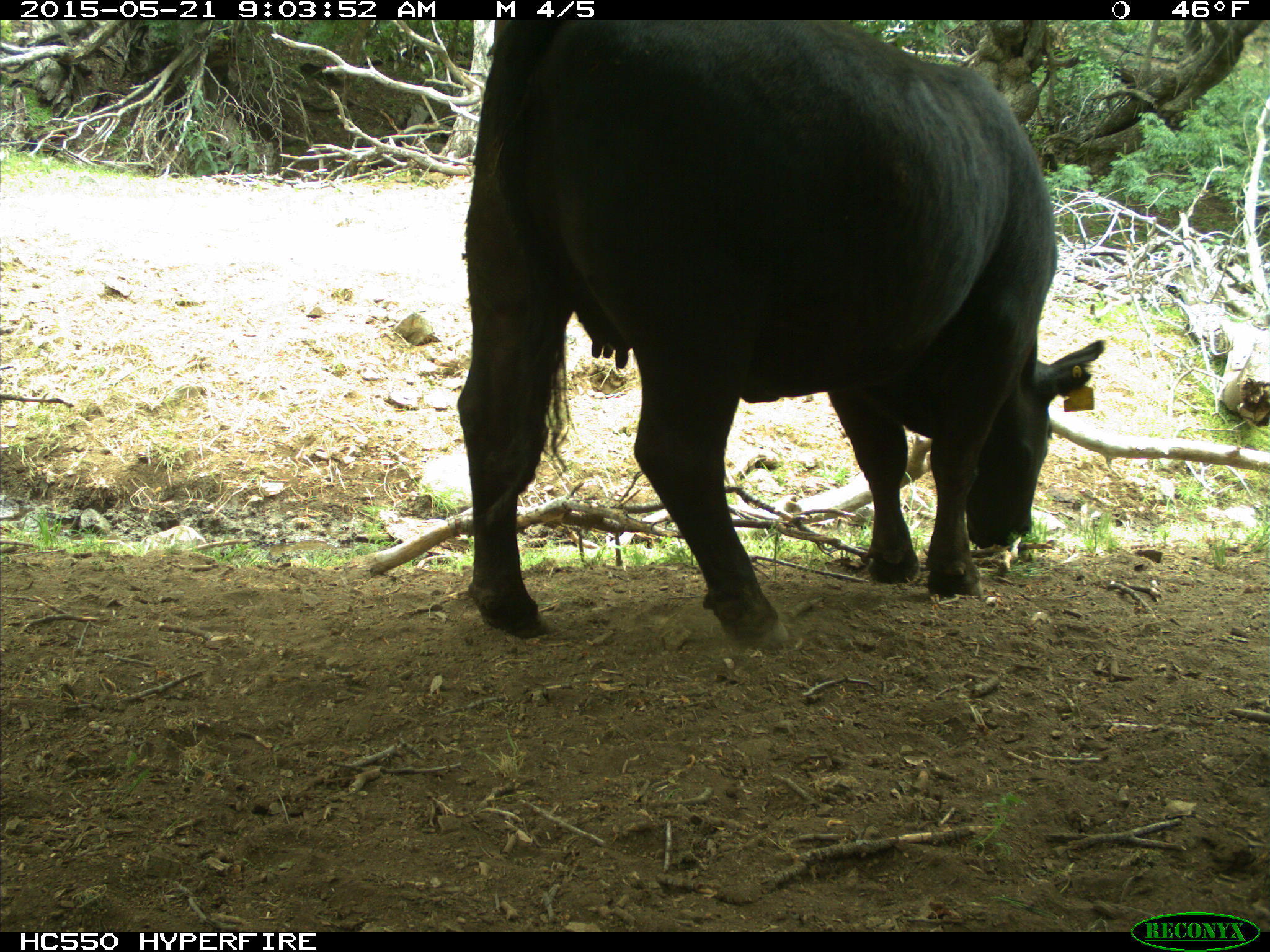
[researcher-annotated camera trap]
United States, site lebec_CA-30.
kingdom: Animalia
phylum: Chordata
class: Mammalia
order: Artiodactyla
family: Bovidae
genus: Bos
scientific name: Bos taurus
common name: domestic cow